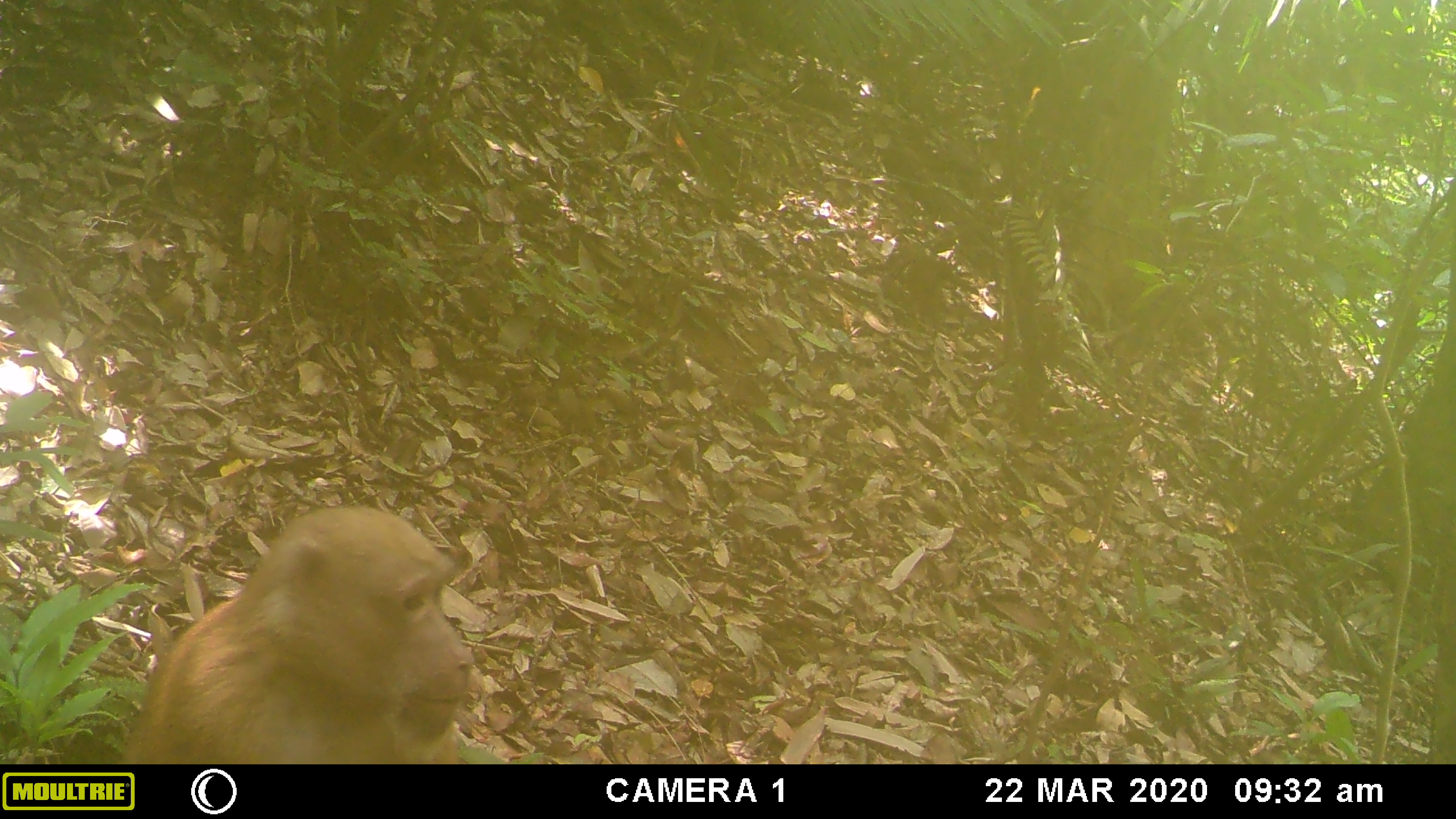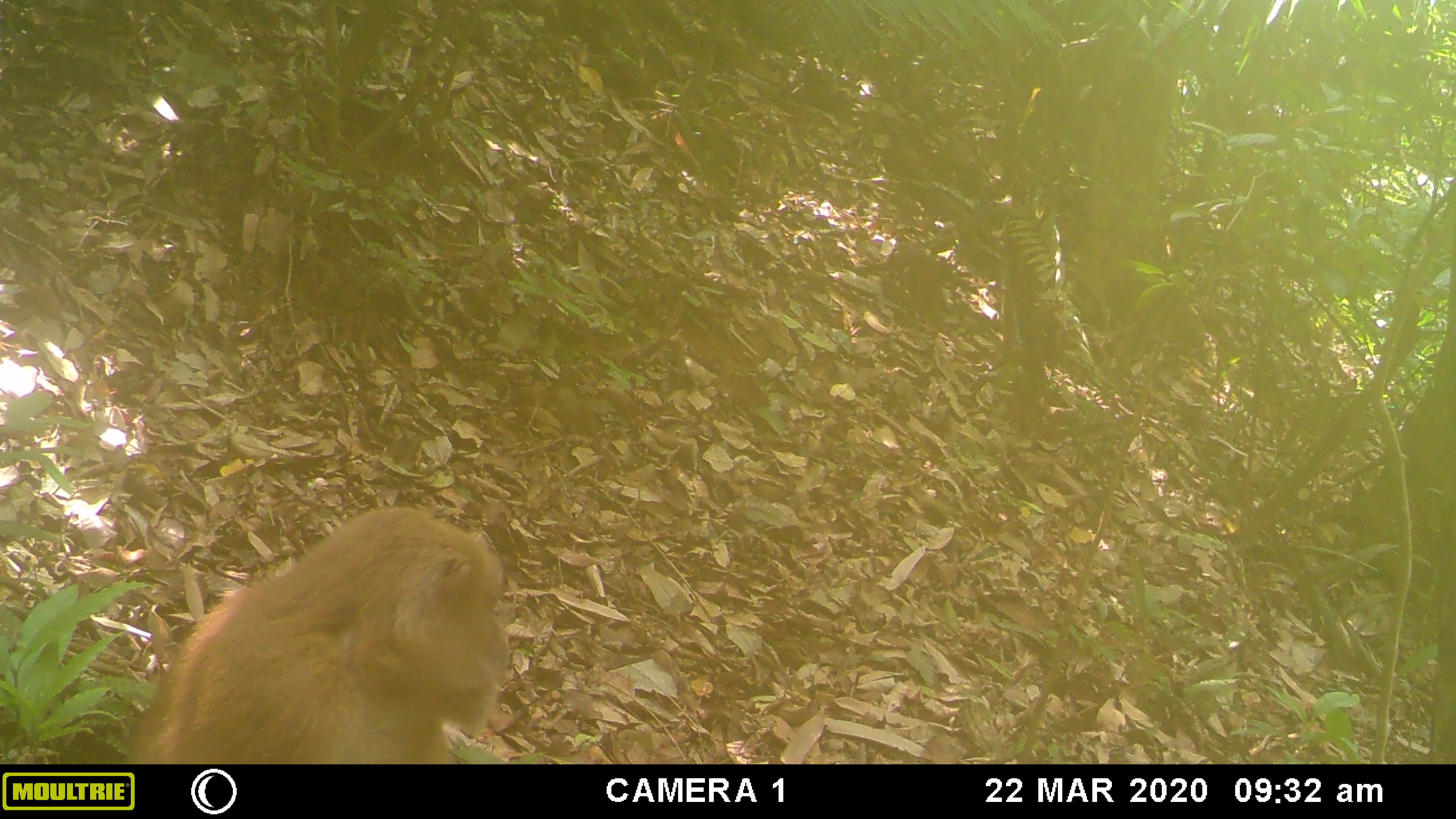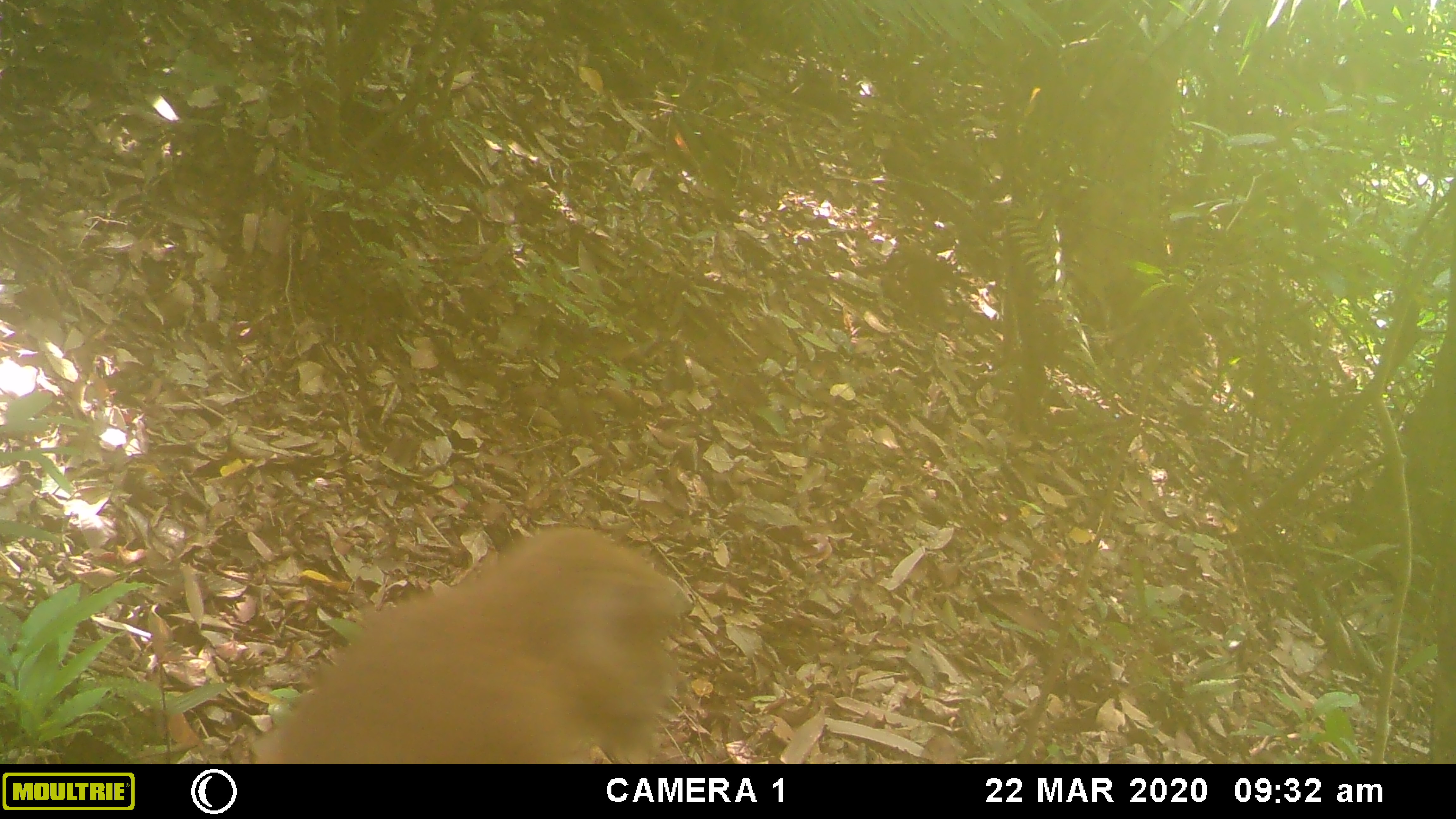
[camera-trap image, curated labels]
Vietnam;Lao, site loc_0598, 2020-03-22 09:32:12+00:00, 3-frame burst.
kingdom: Animalia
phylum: Chordata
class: Mammalia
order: Primates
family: Cercopithecidae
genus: Macaca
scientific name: Macaca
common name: macaques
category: assam or rhesus macaque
Assam or rhesus macaque (macaques) (Macaca). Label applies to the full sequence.